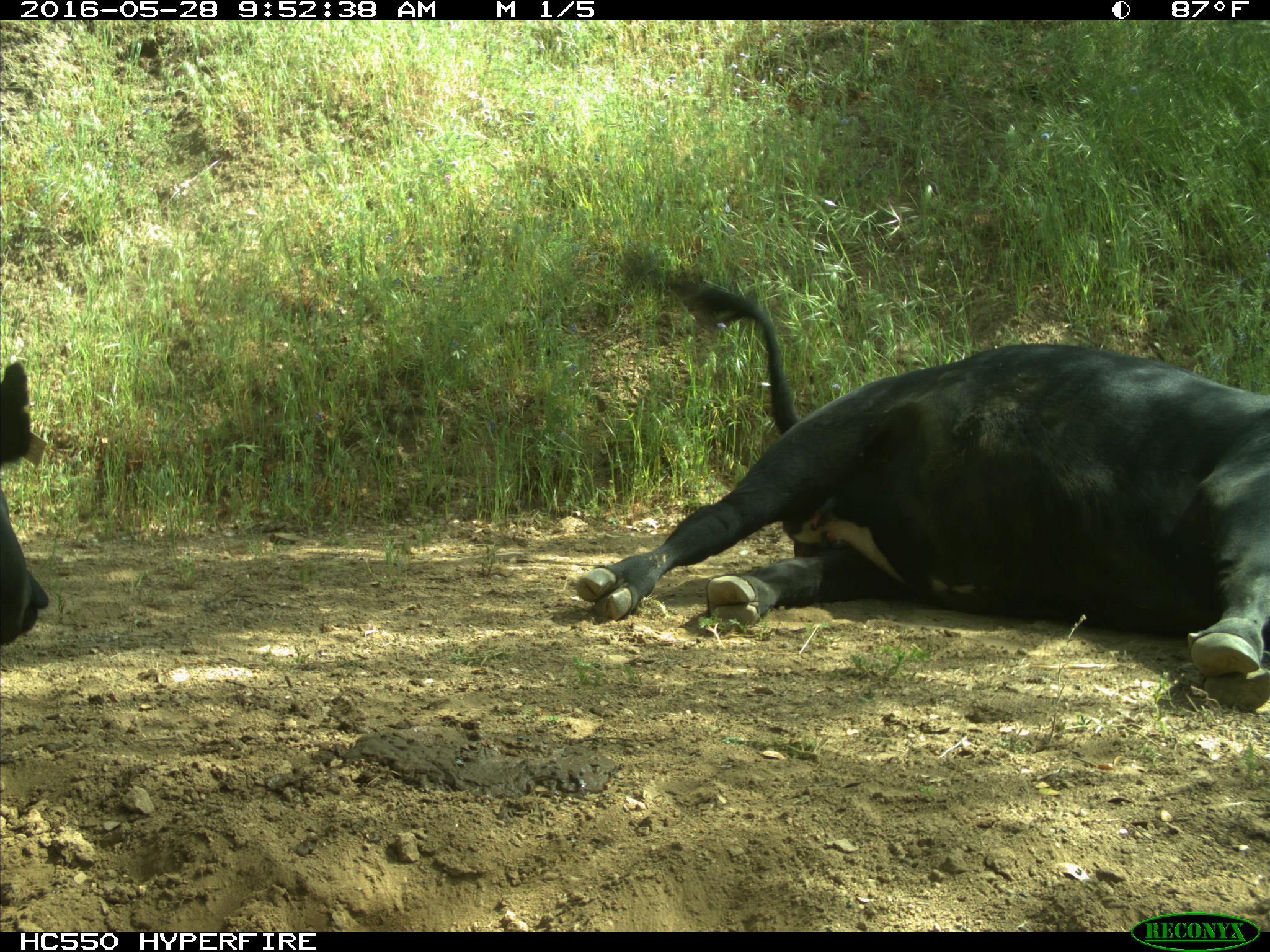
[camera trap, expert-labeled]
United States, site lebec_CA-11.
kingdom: Animalia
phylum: Chordata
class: Mammalia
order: Artiodactyla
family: Bovidae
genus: Bos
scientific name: Bos taurus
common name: domestic cow